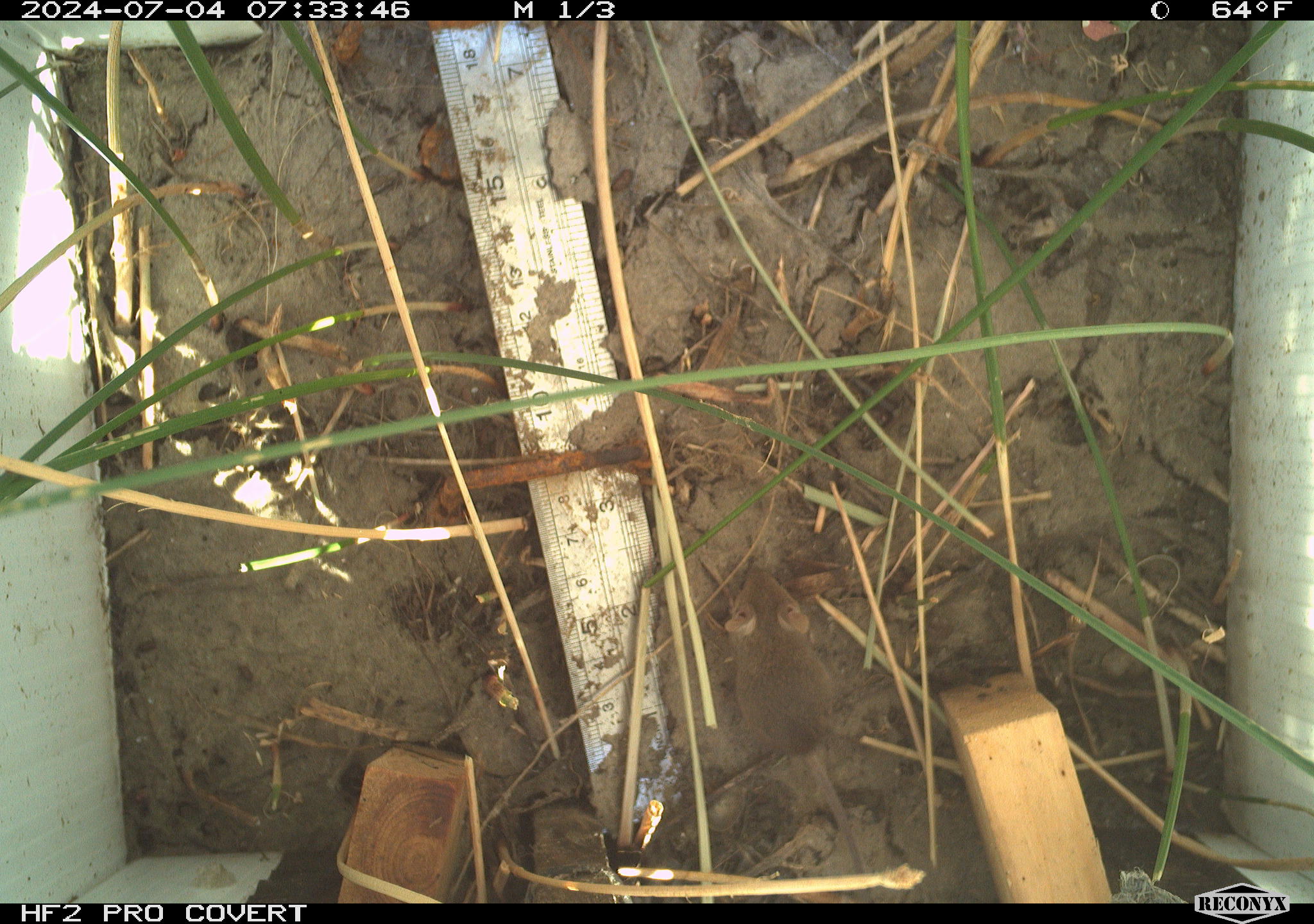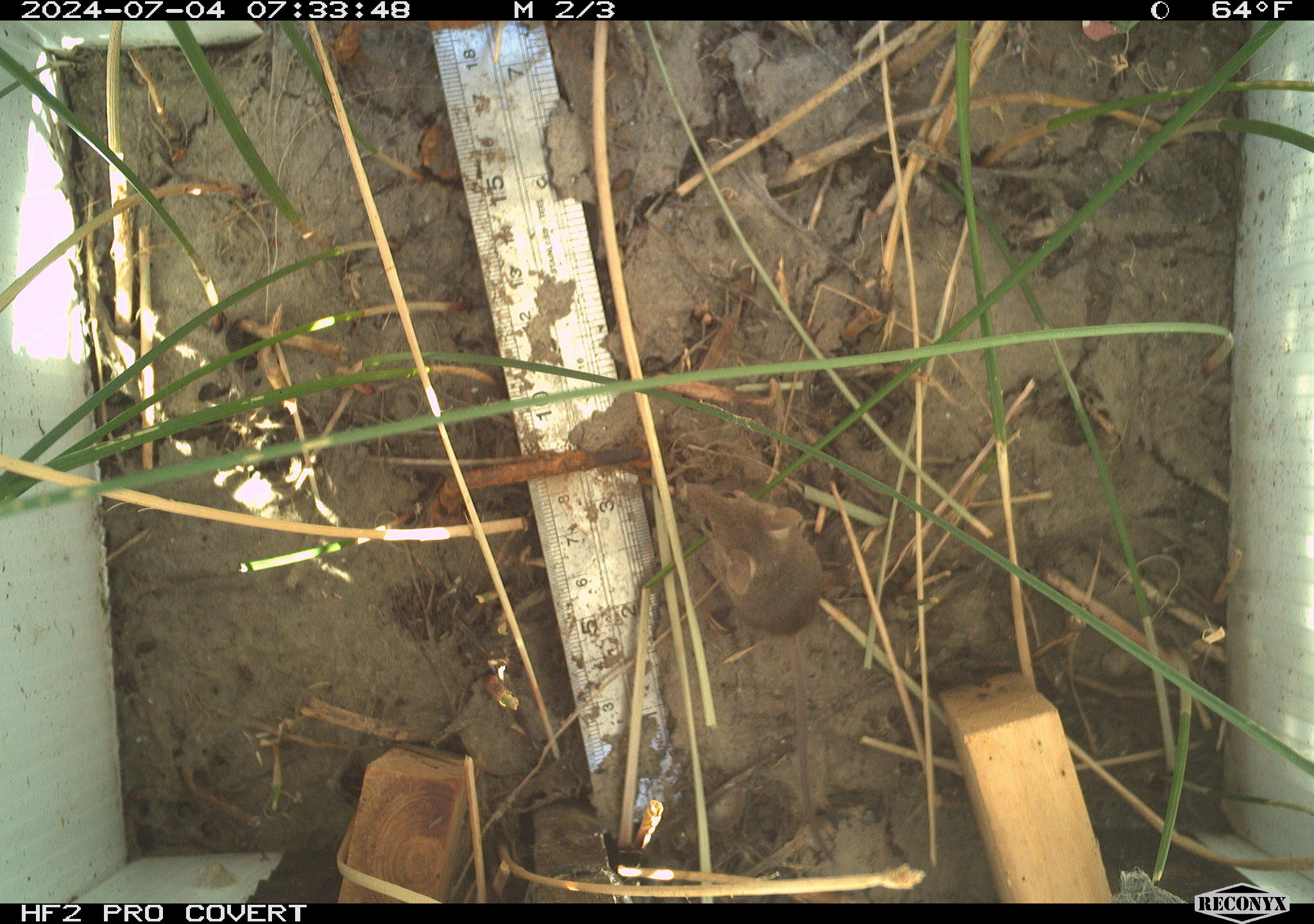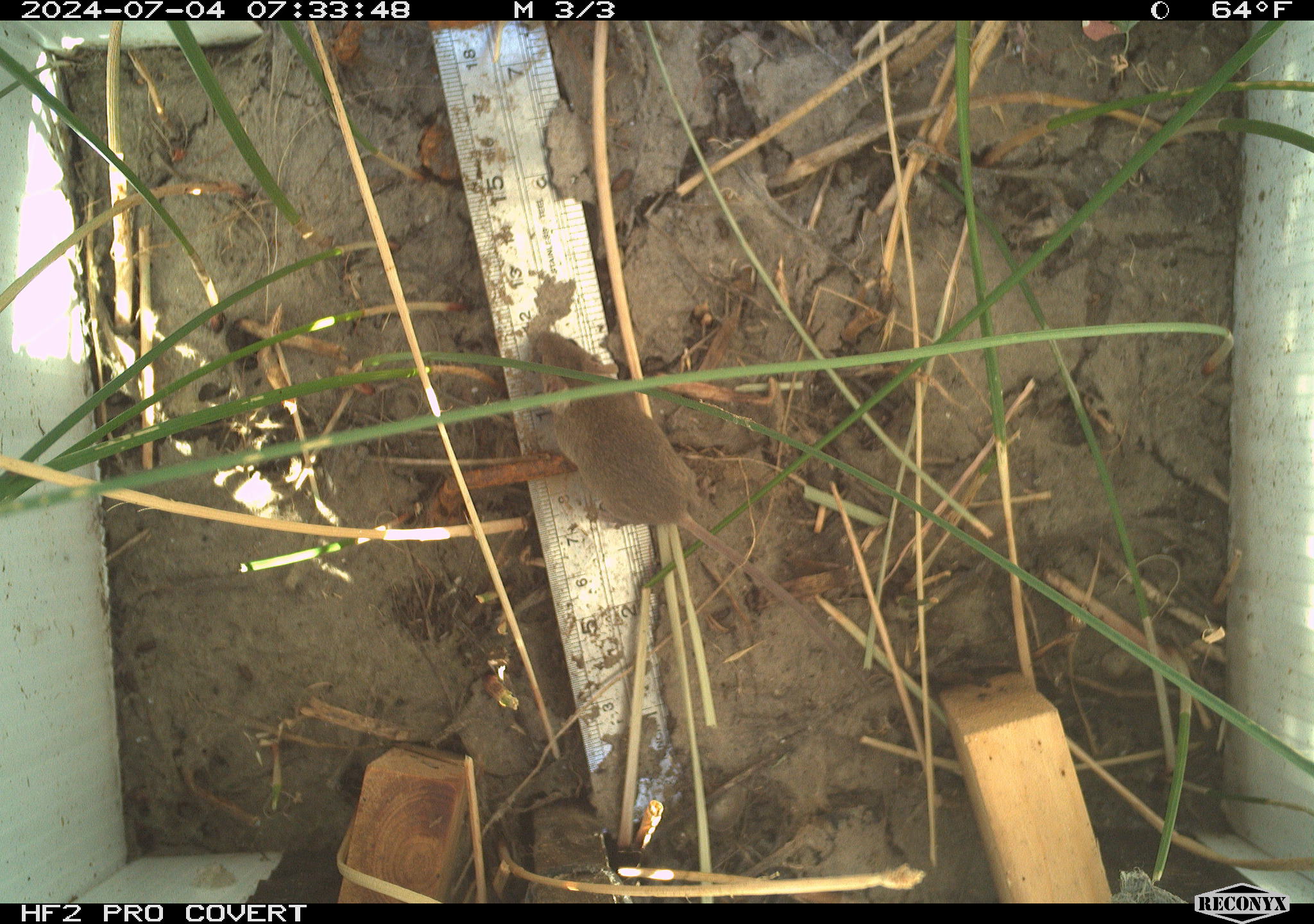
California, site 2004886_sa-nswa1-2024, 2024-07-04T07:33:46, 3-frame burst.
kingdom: Animalia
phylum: Chordata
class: Mammalia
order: Rodentia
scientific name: Rodentia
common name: rodent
Rodent (Rodentia).